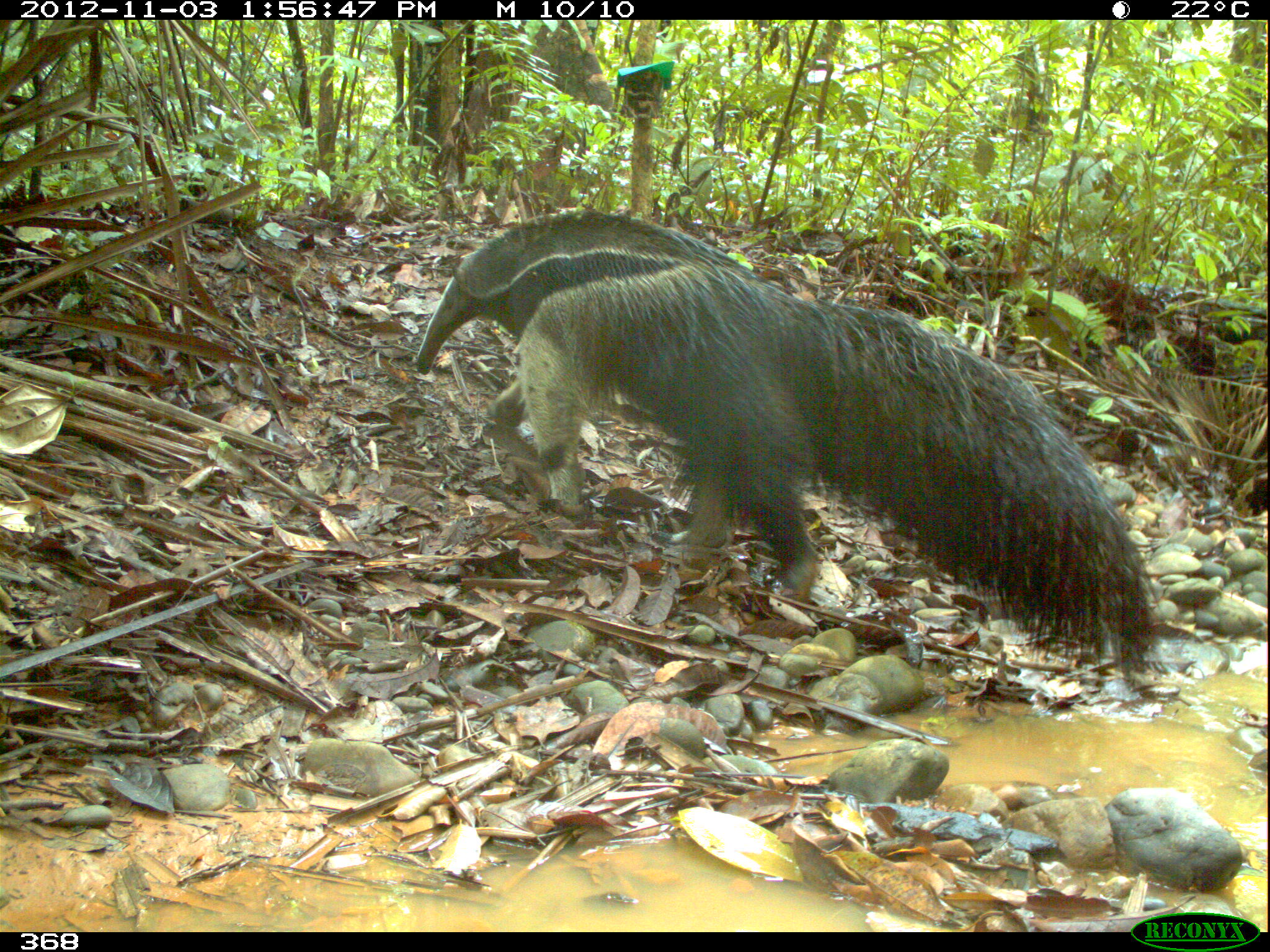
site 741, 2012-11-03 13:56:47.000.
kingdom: Animalia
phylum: Chordata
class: Mammalia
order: Pilosa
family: Myrmecophagidae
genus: Myrmecophaga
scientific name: Myrmecophaga tridactyla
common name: giant anteater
Myrmecophaga tridactyla (giant anteater).